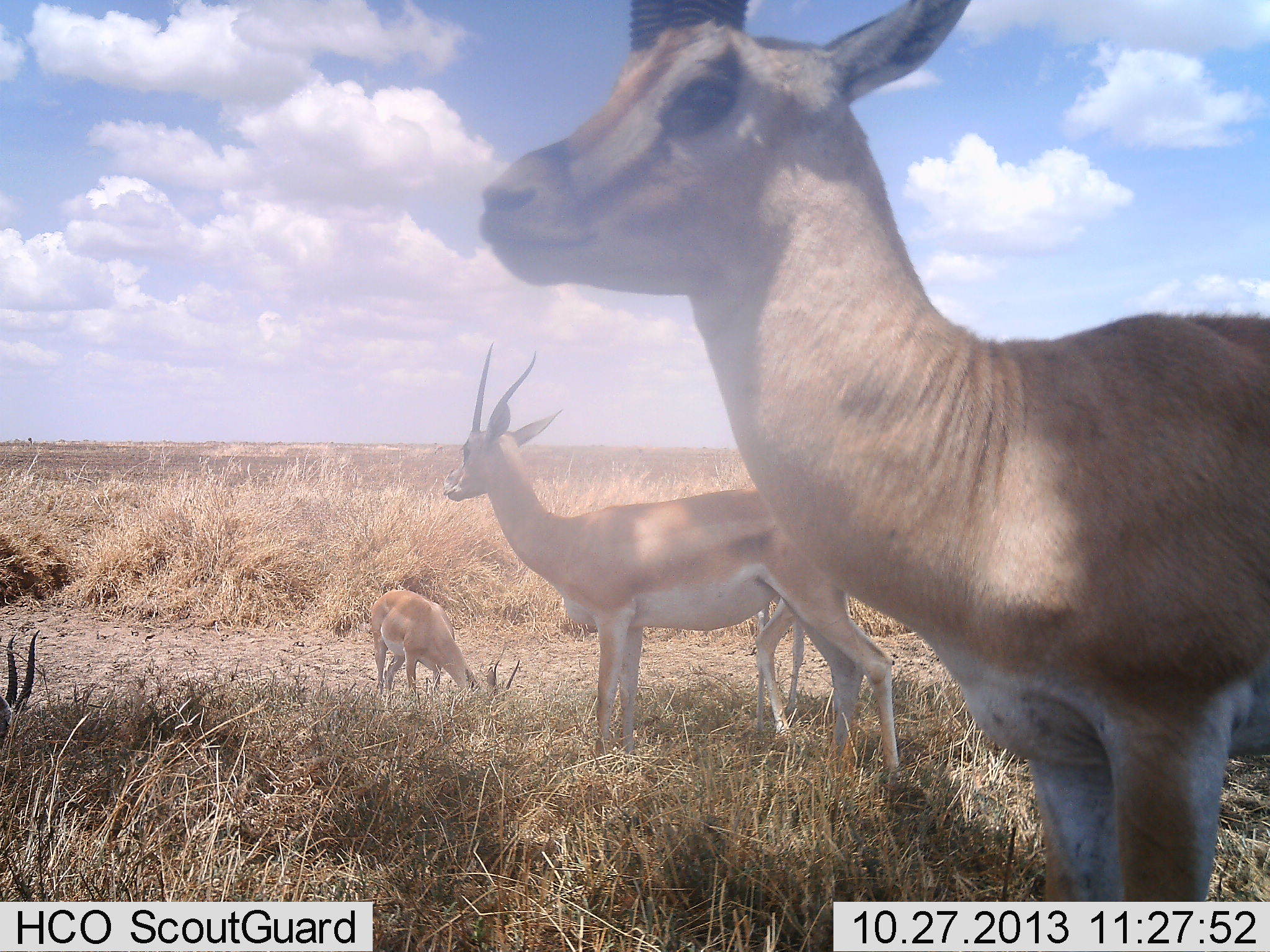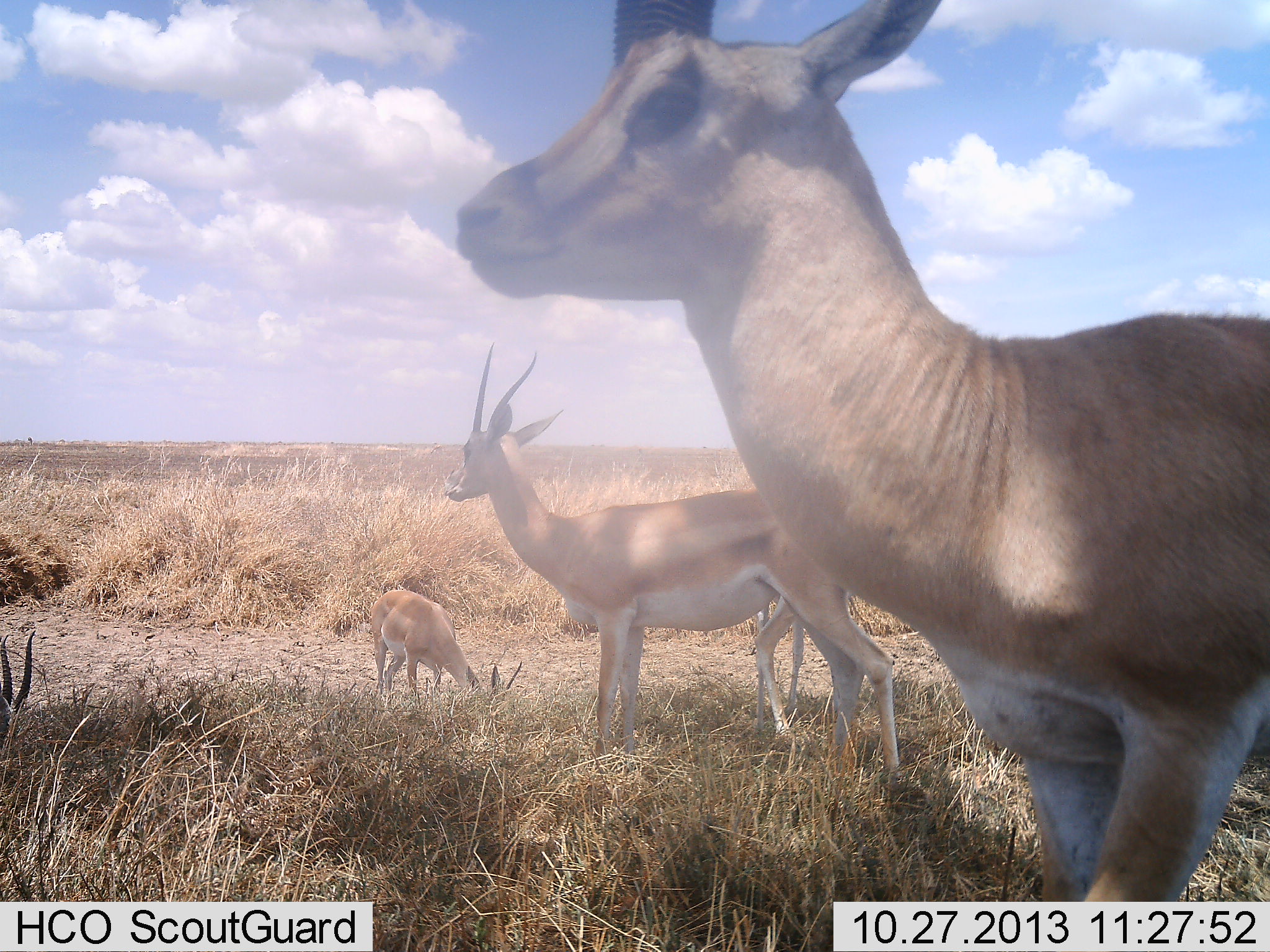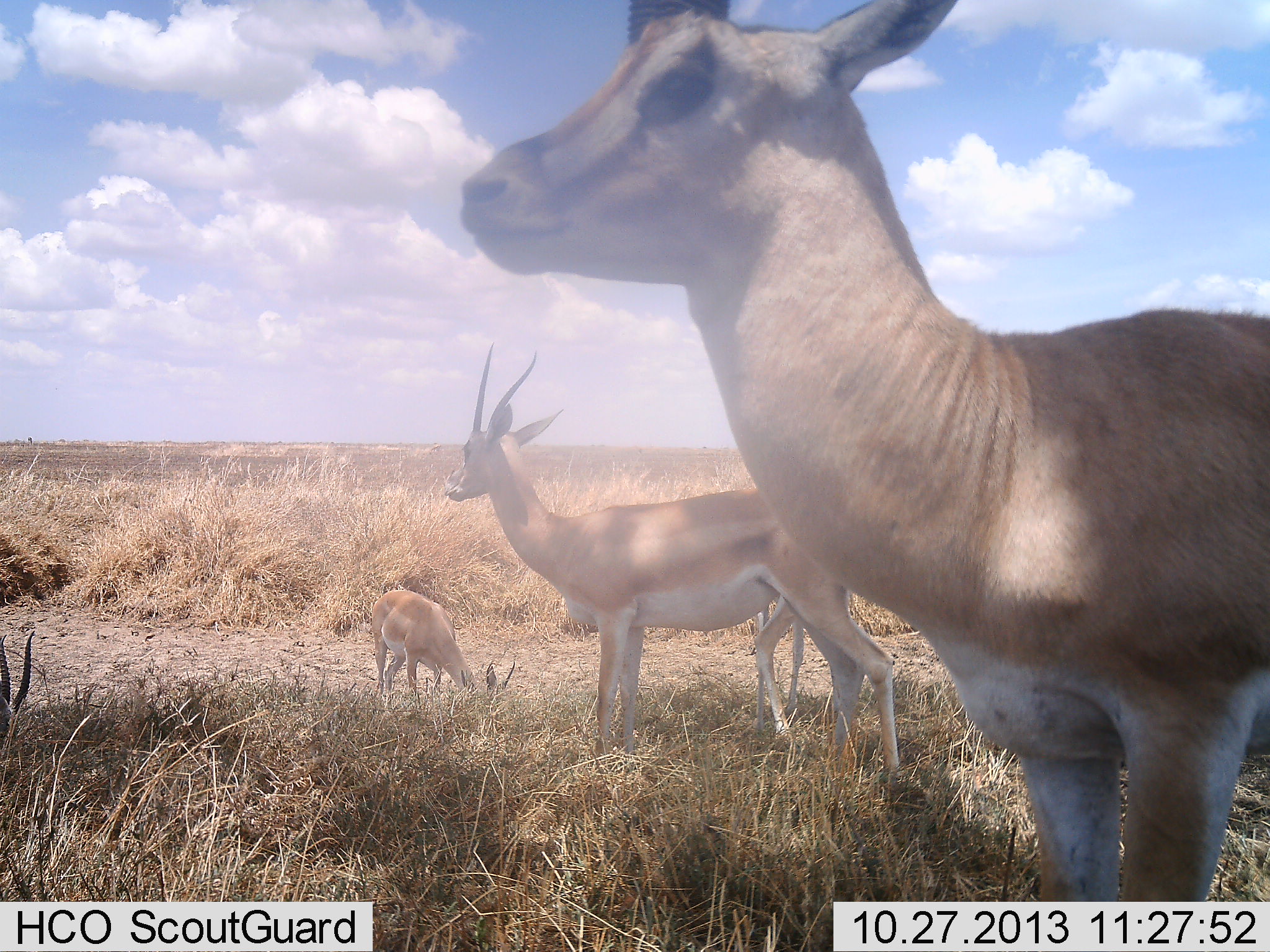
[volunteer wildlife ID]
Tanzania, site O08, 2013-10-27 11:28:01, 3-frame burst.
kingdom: Animalia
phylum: Chordata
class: Mammalia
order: Artiodactyla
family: Bovidae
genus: Nanger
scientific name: Nanger granti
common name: grant's gazelle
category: gazellegrants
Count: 5.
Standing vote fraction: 100%.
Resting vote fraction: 10%.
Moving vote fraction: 0%.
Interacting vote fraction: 0%.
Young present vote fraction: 10%.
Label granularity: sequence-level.